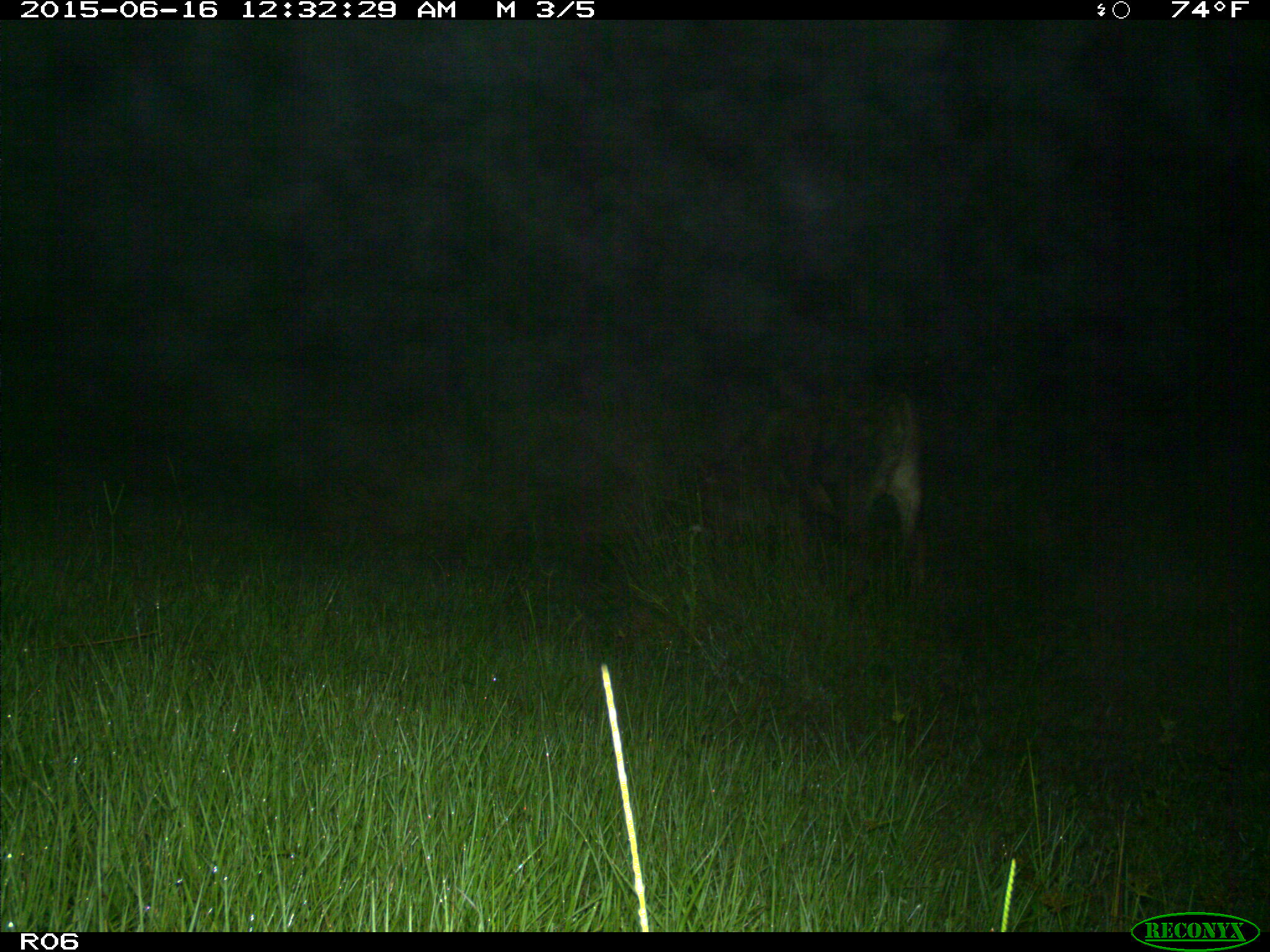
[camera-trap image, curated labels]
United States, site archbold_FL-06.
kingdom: Animalia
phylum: Chordata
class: Mammalia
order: Artiodactyla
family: Bovidae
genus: Bos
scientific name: Bos taurus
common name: domestic cow